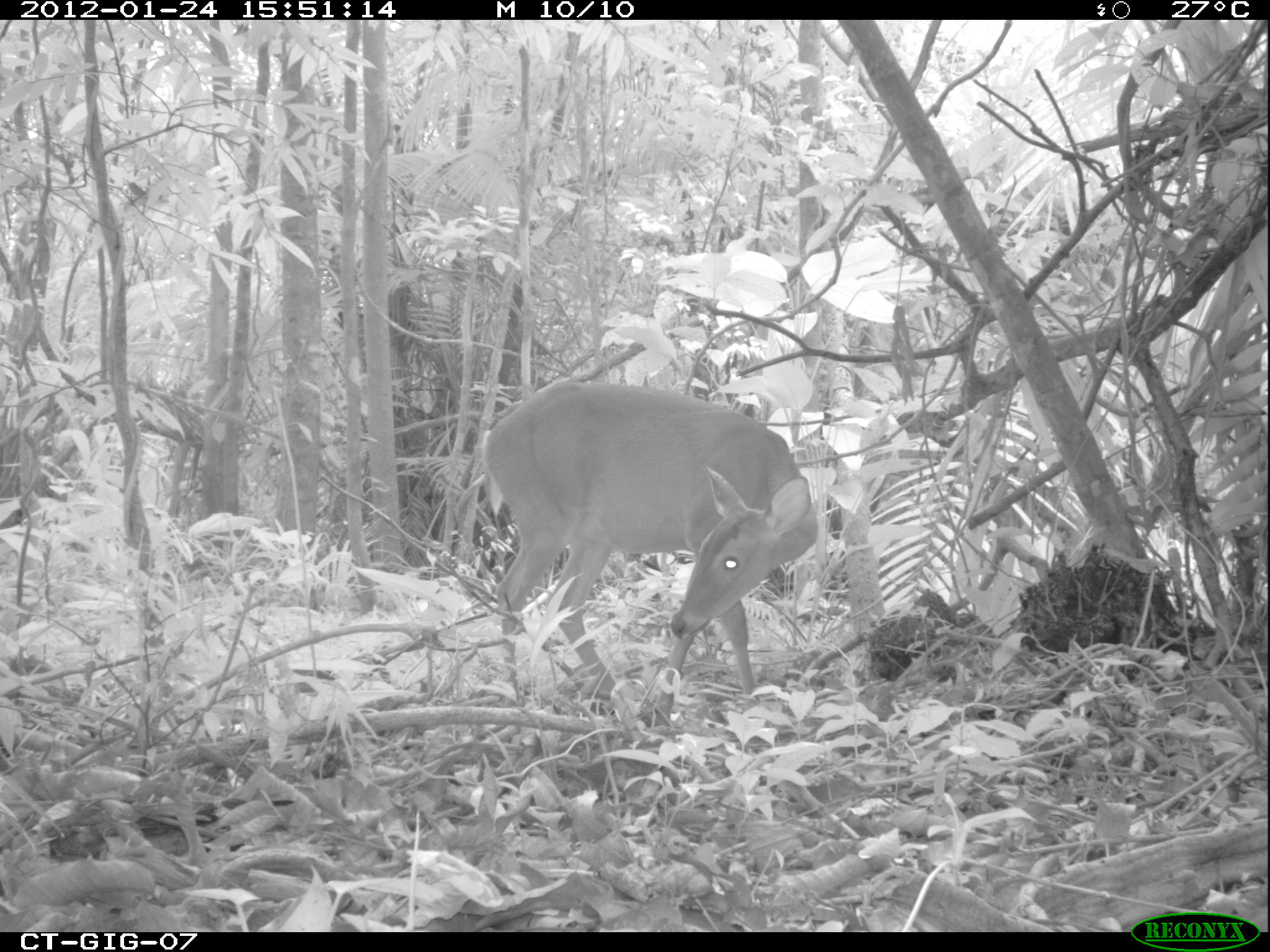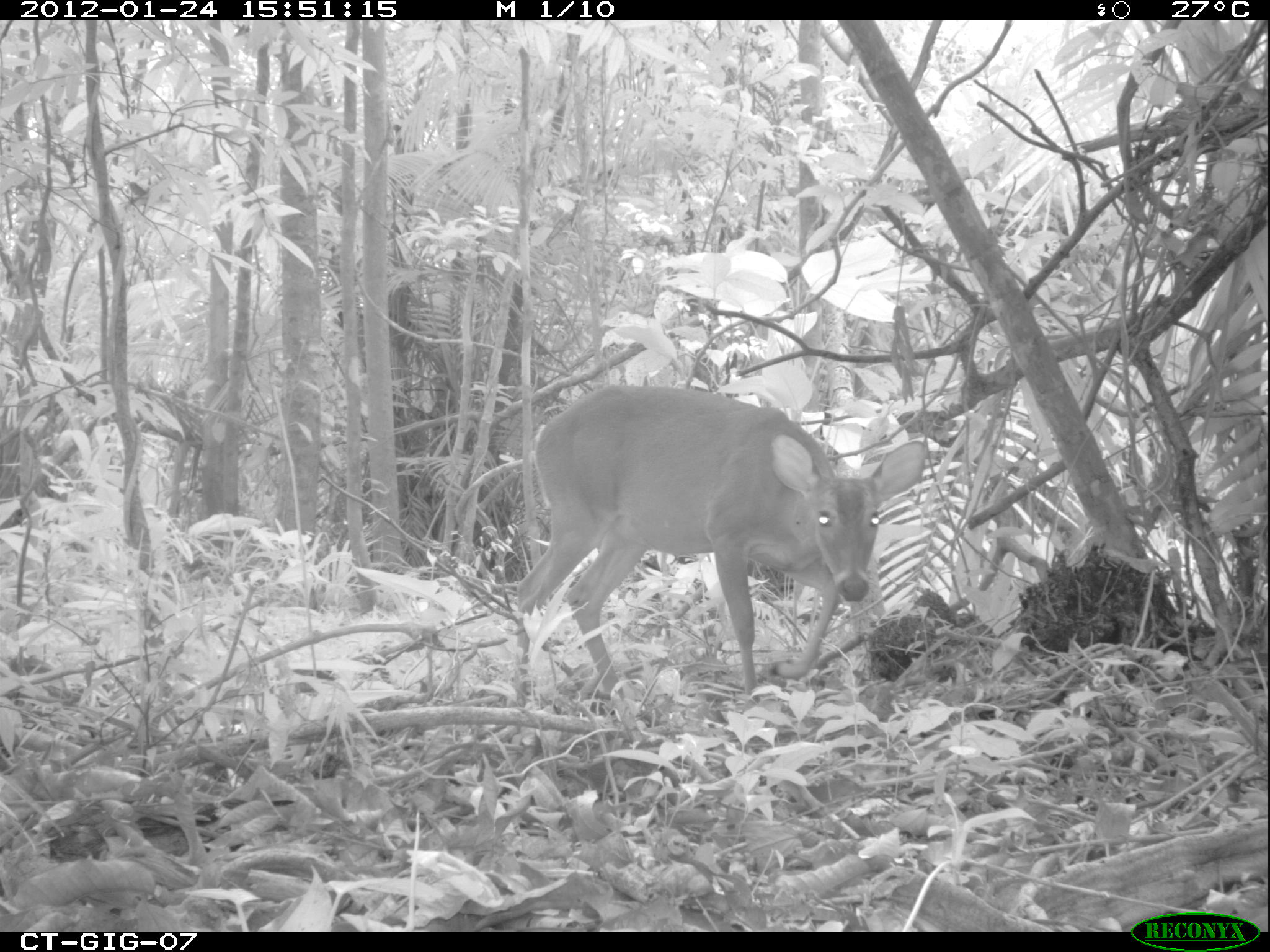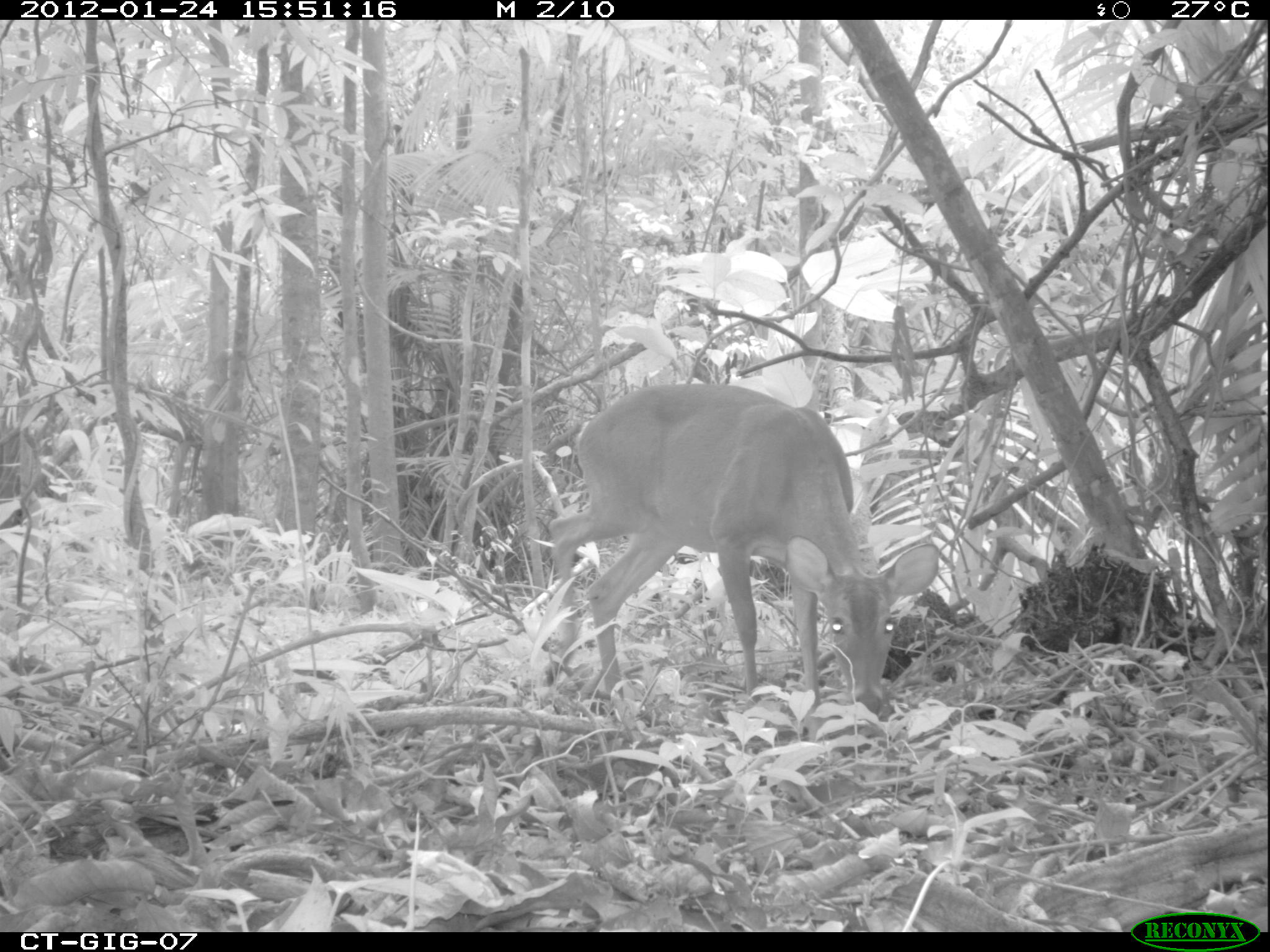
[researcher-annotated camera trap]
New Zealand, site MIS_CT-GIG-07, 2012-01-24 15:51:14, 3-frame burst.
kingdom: Animalia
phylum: Chordata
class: Mammalia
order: Artiodactyla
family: Cervidae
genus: Odocoileus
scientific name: Odocoileus virginianus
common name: white-tailed deer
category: white tailed deer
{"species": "white tailed deer (white-tailed deer) (Odocoileus virginianus)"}